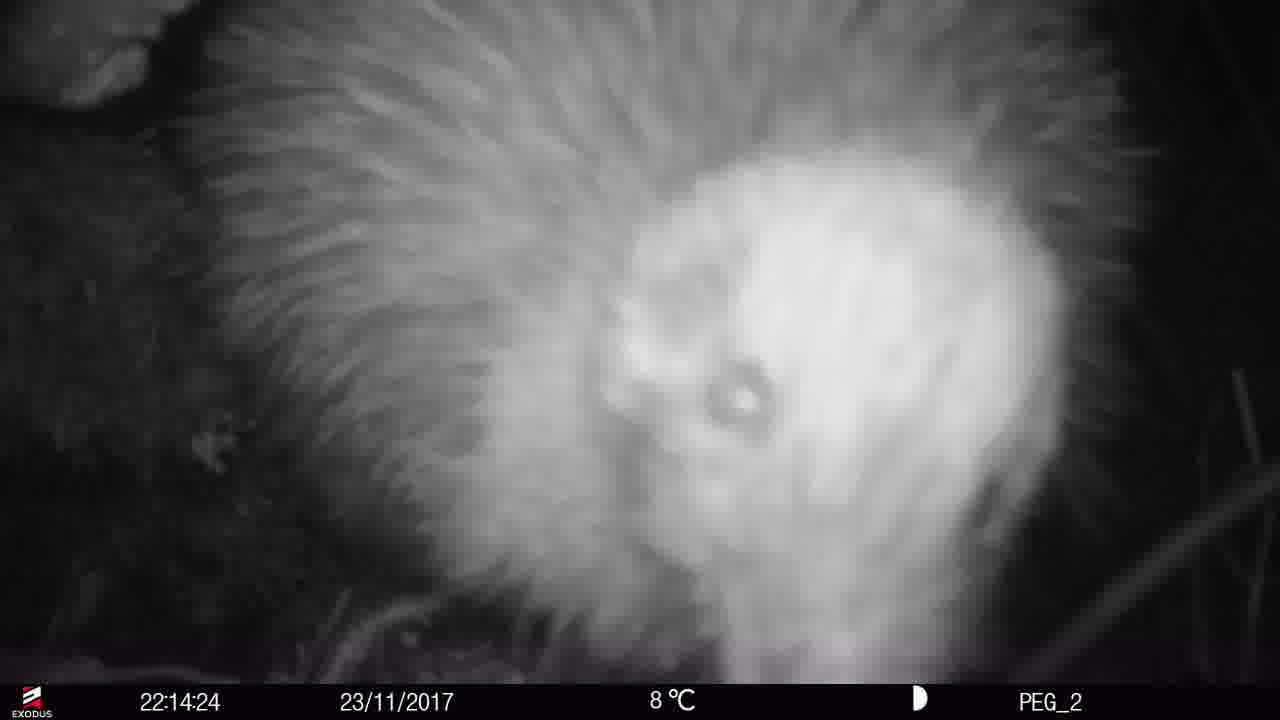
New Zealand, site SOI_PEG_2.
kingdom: Animalia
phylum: Chordata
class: Aves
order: Apterygiformes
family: Apterygidae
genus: Apteryx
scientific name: Apteryx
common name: kiwi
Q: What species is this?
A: Kiwi (Apteryx).